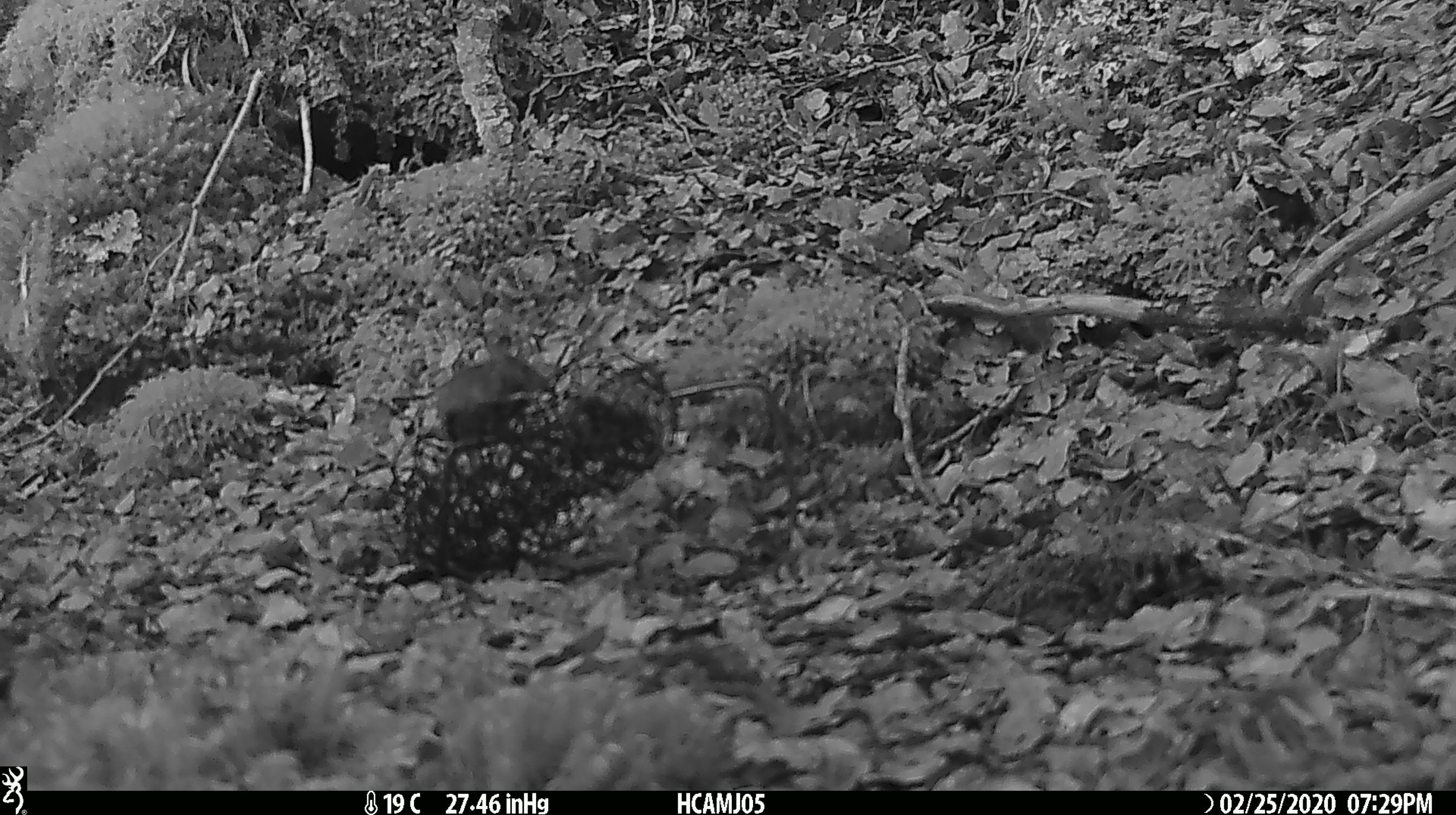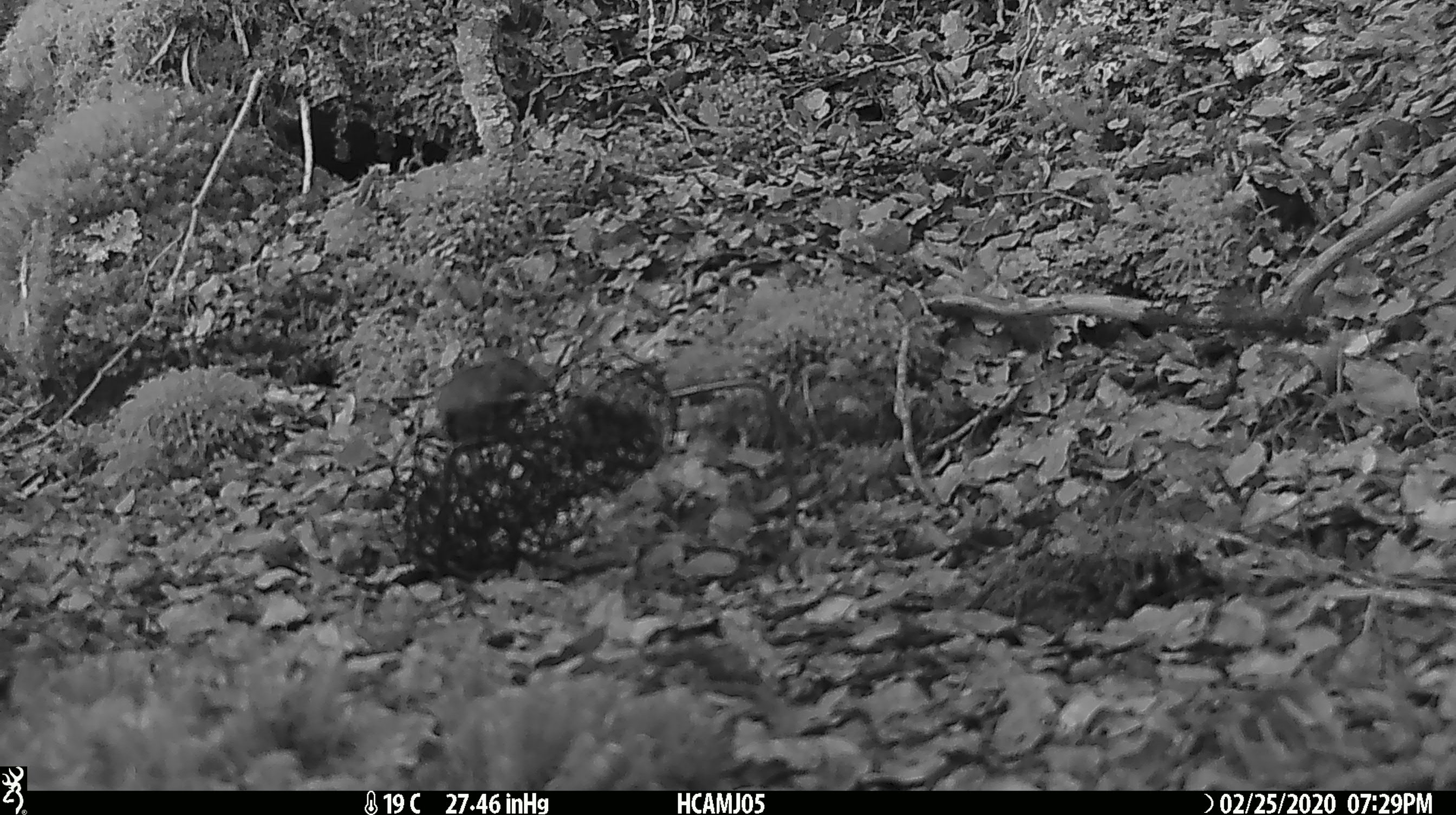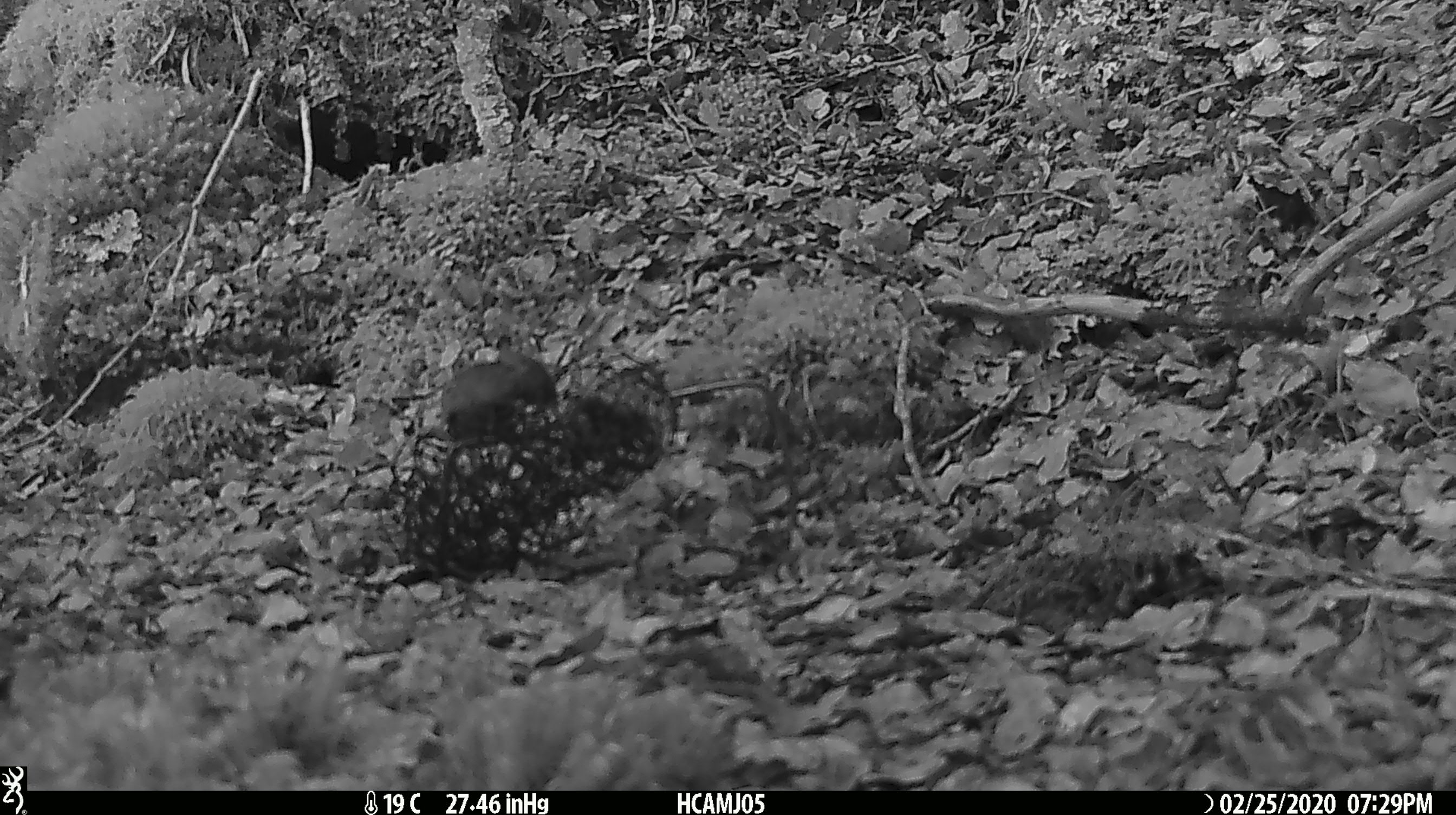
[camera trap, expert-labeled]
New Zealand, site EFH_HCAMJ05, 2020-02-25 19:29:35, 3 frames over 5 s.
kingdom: Animalia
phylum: Chordata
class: Mammalia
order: Rodentia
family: Muridae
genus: Mus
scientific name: Mus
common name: mouse